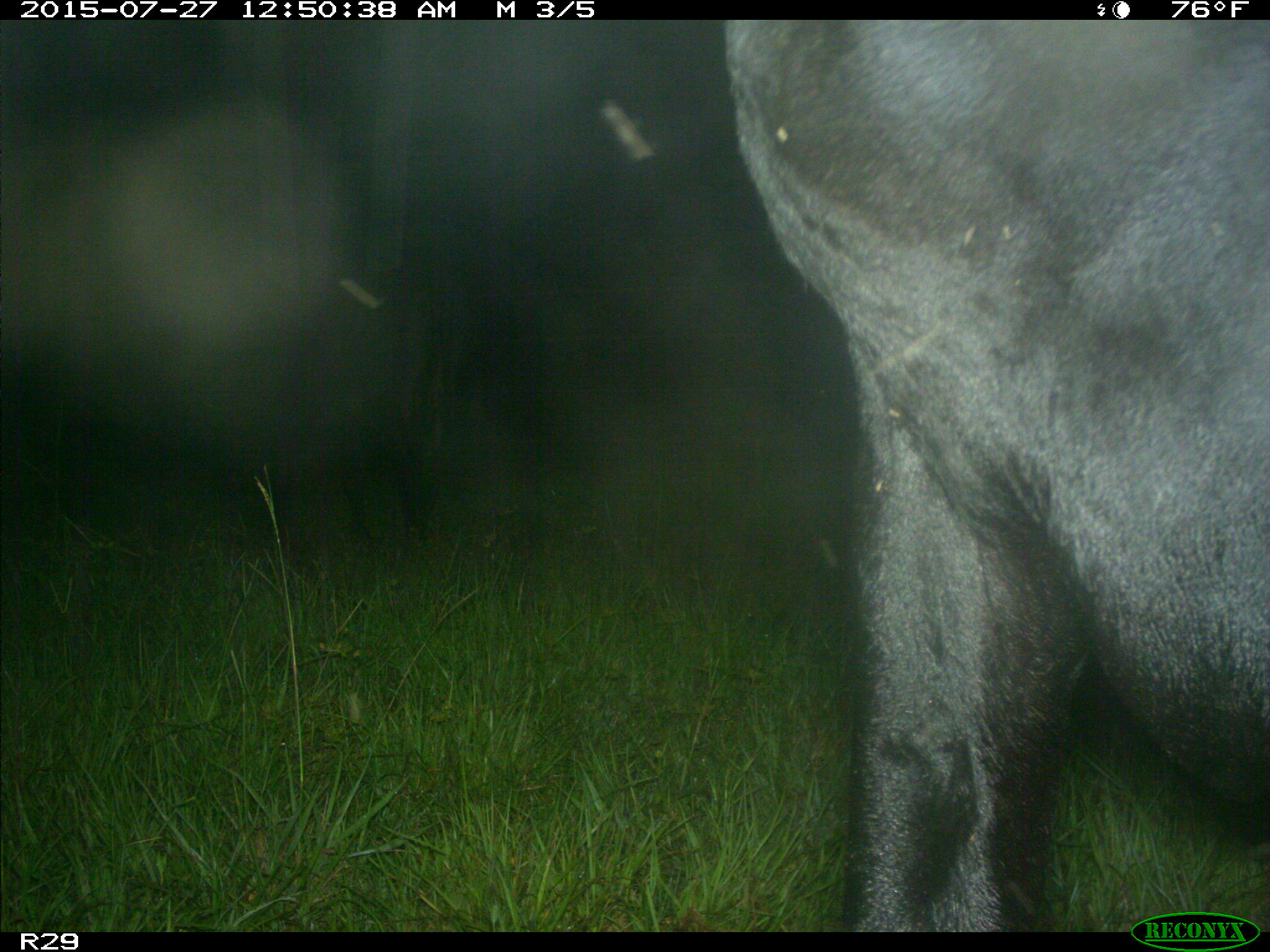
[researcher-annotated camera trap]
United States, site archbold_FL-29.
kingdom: Animalia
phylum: Chordata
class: Mammalia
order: Artiodactyla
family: Bovidae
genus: Bos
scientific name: Bos taurus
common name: domestic cow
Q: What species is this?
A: Bos taurus (domestic cow).